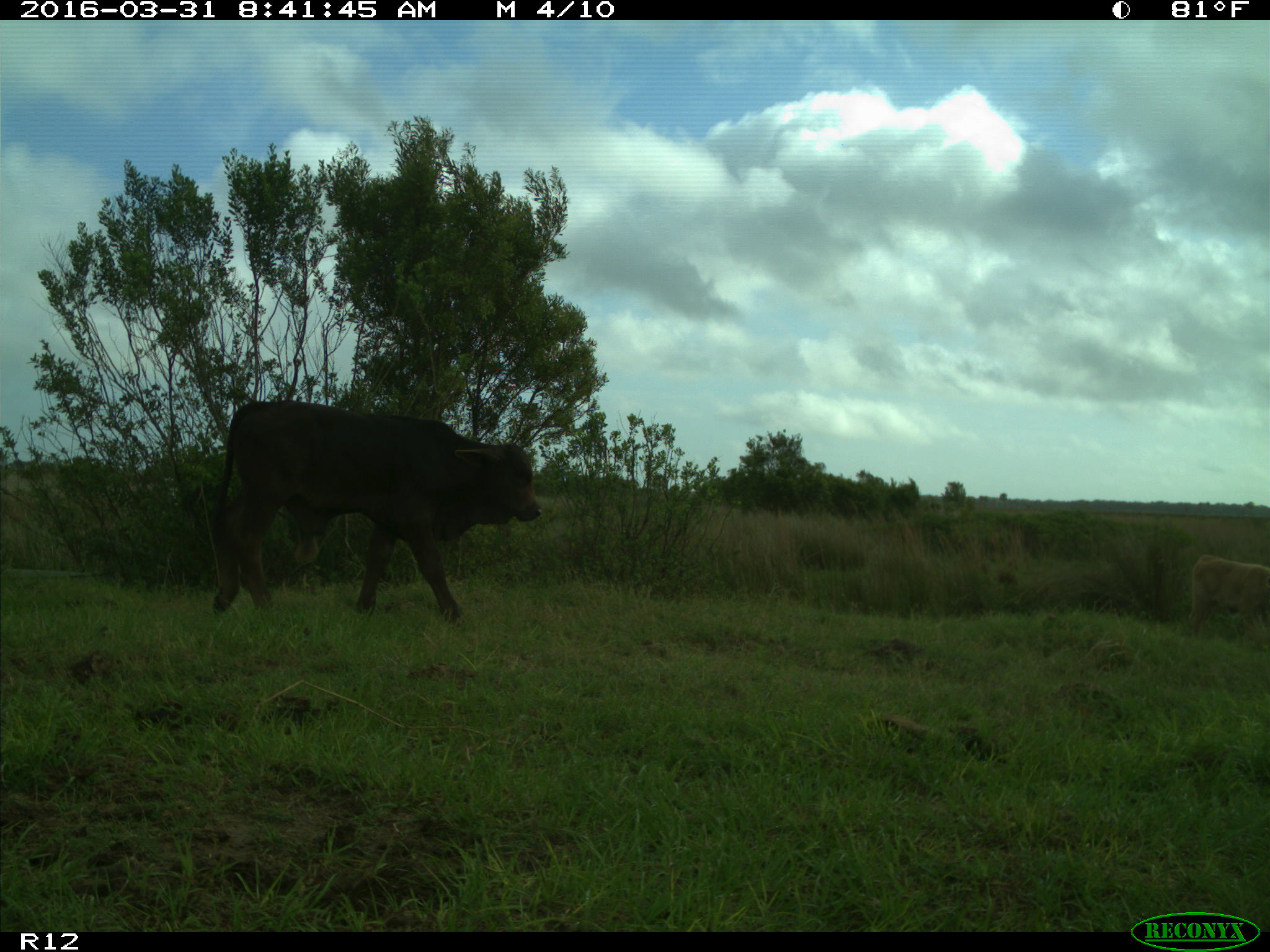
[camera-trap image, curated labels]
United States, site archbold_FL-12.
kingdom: Animalia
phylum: Chordata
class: Mammalia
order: Artiodactyla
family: Bovidae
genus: Bos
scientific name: Bos taurus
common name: domestic cow